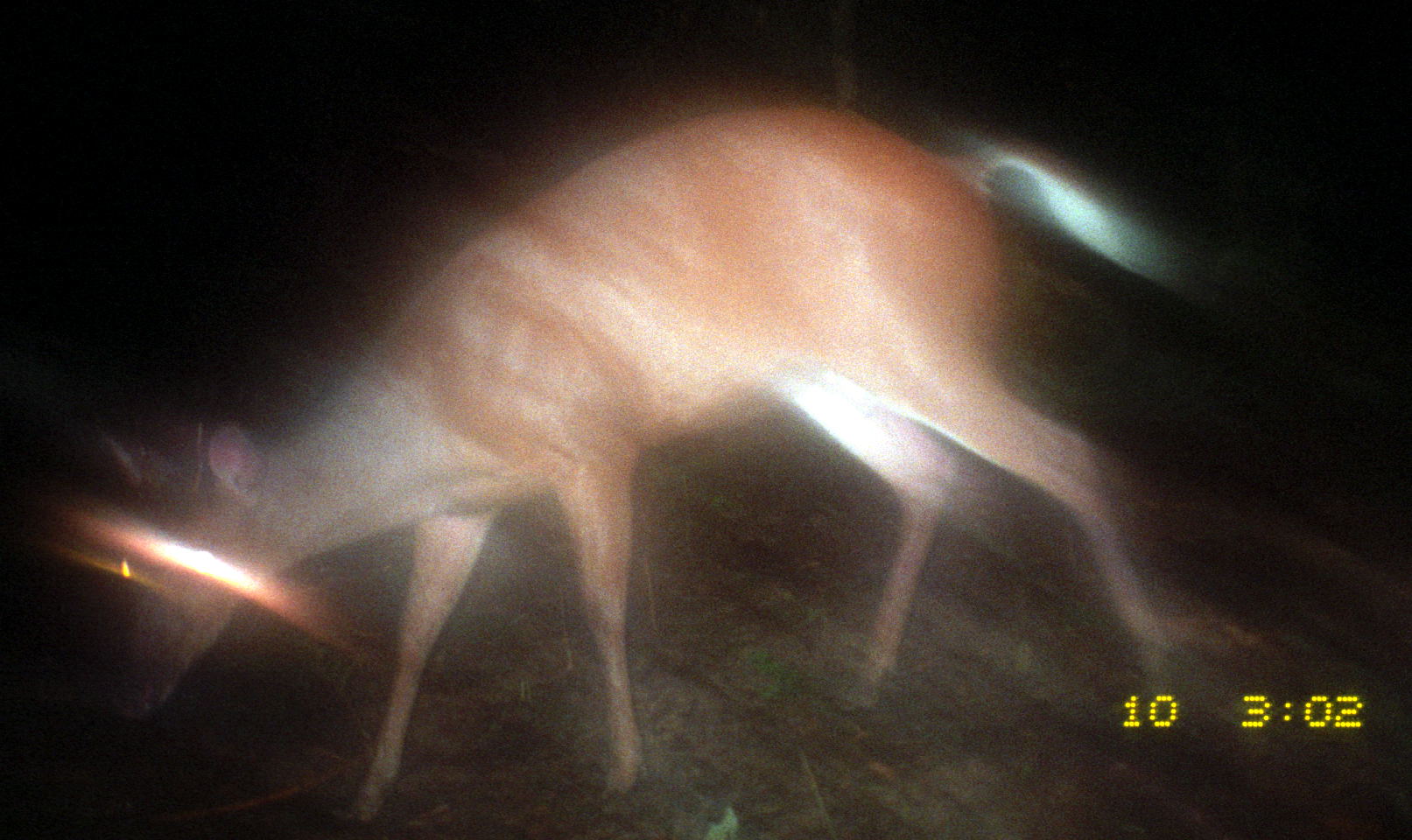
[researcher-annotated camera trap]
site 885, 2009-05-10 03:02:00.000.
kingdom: Animalia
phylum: Chordata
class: Mammalia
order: Artiodactyla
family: Cervidae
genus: Mazama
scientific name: Mazama americana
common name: red brocket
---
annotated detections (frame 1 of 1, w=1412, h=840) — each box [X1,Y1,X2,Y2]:
mazama americana: [75,83,1216,831]